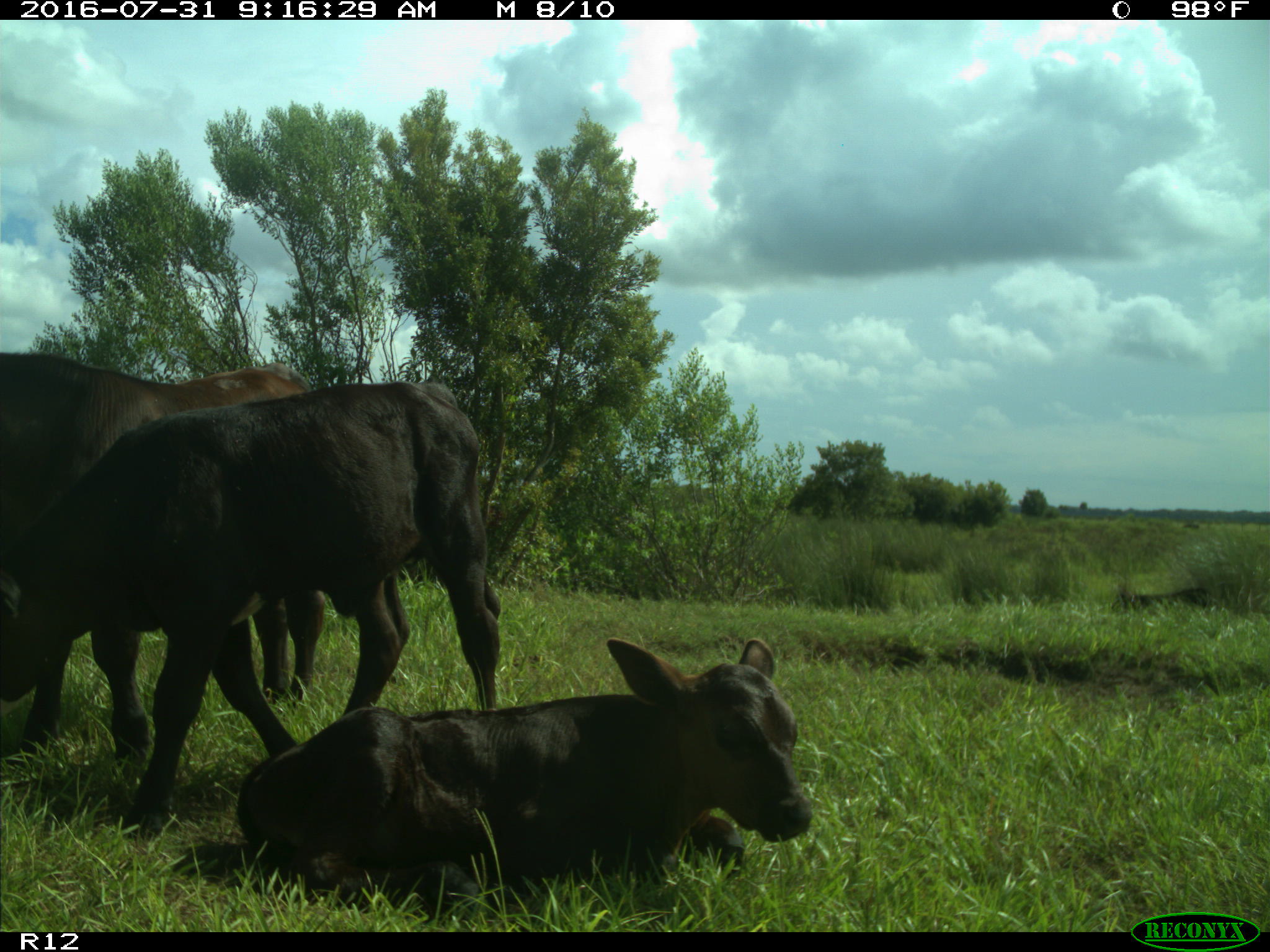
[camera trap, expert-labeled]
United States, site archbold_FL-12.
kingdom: Animalia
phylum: Chordata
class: Mammalia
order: Artiodactyla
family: Bovidae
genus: Bos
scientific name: Bos taurus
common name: domestic cow